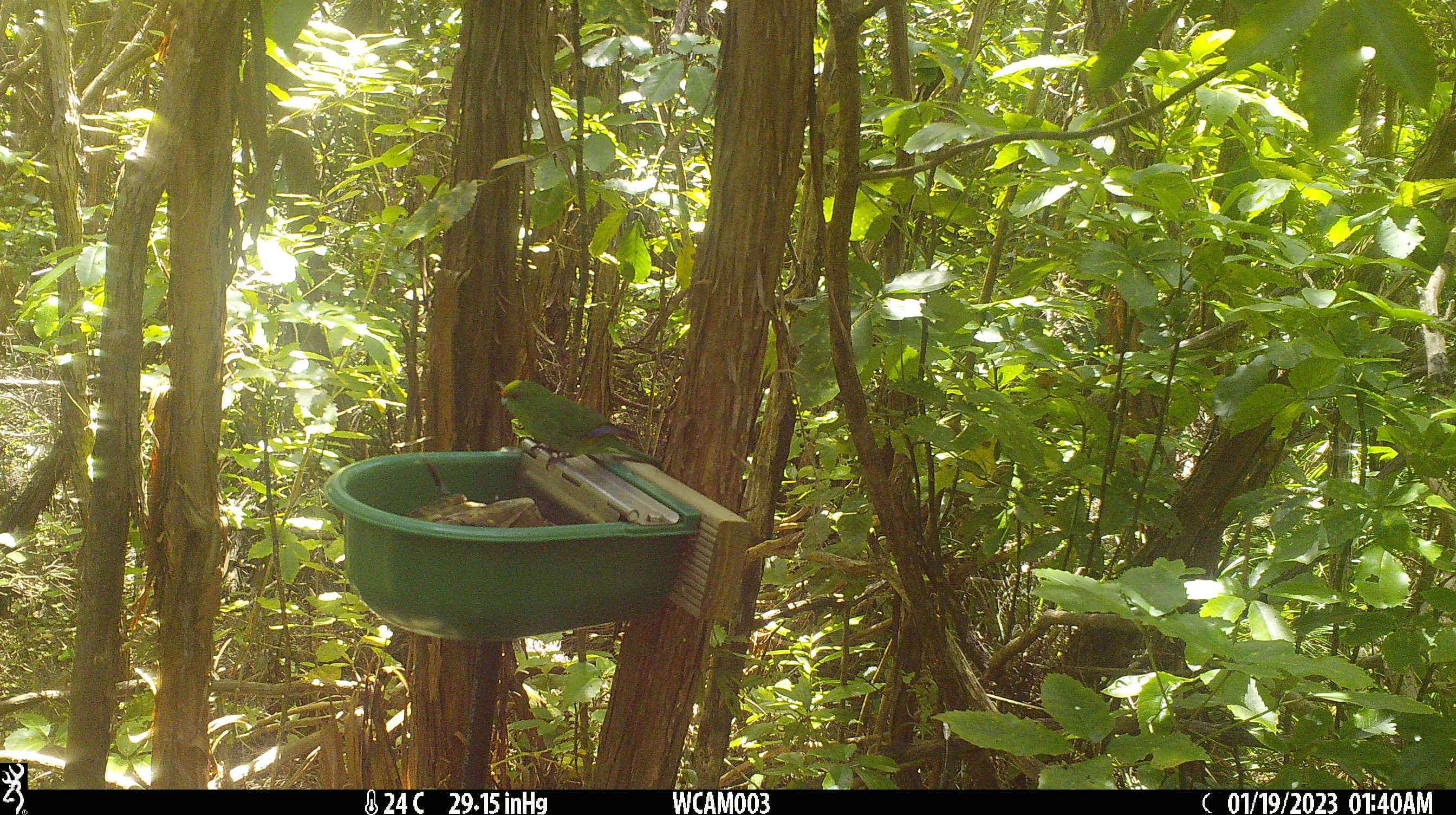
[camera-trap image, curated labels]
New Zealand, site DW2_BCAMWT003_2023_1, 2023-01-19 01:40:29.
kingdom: Animalia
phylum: Chordata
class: Aves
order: Psittaciformes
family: Psittaculidae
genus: Cyanoramphus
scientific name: Cyanoramphus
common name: parakeet